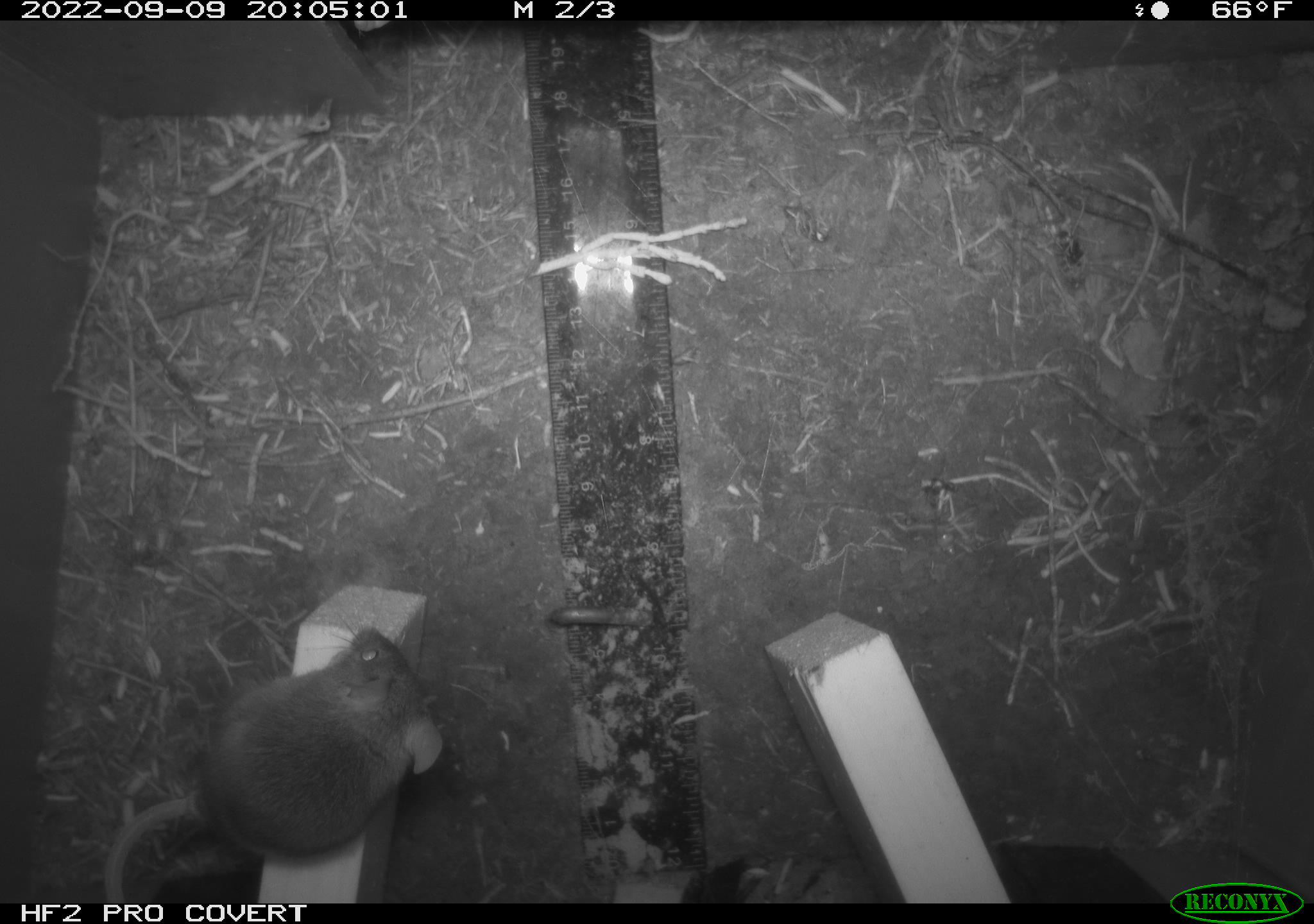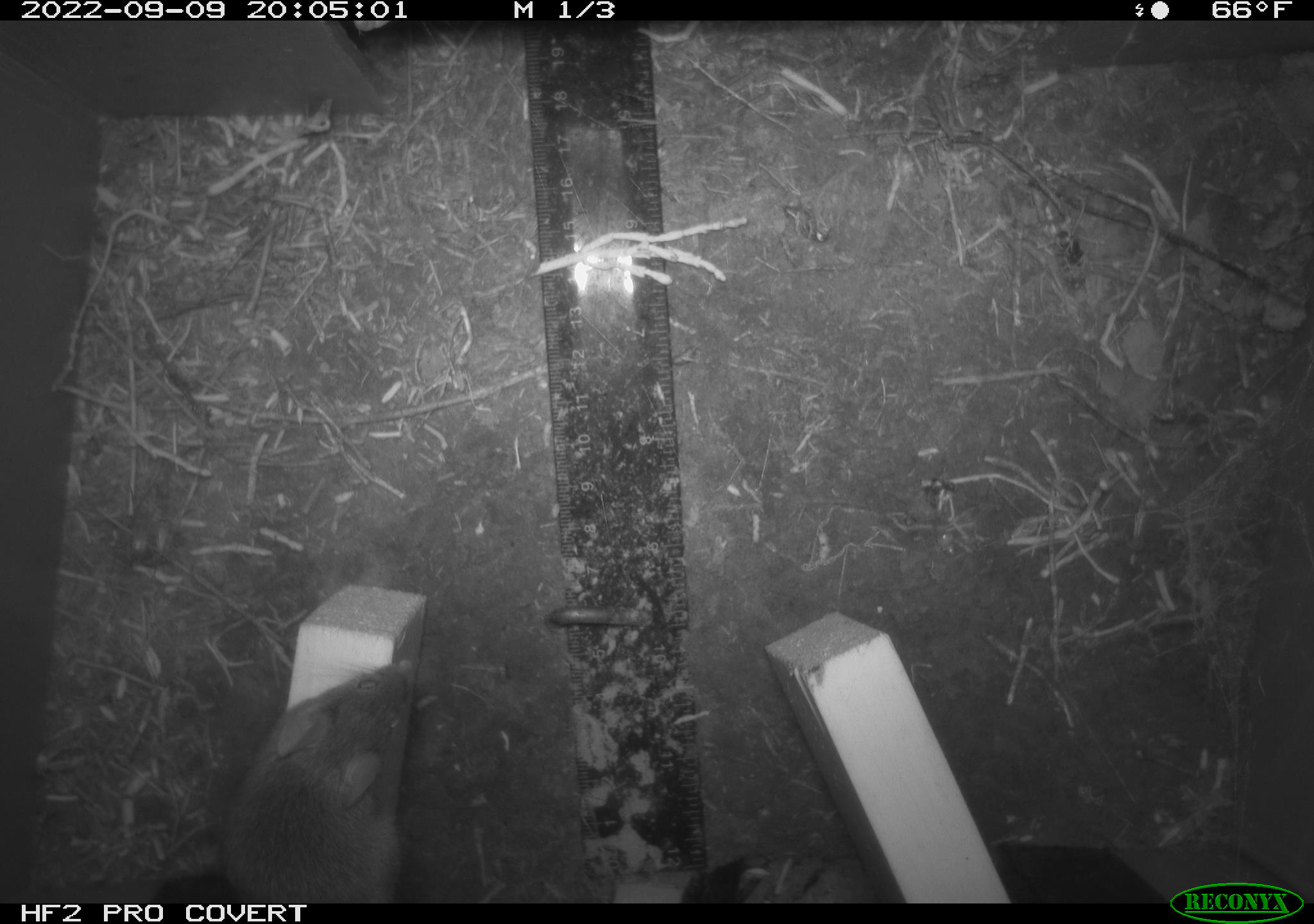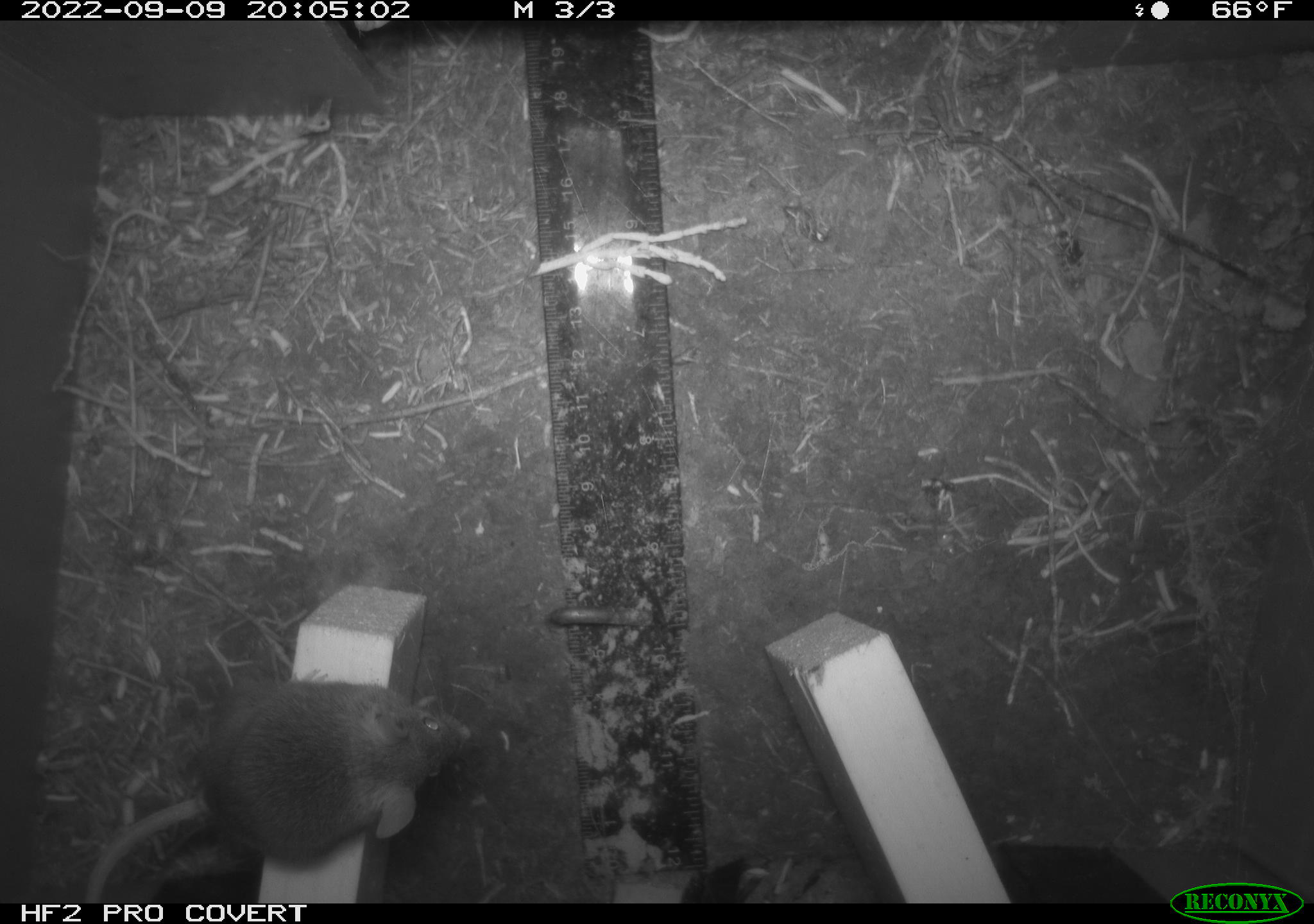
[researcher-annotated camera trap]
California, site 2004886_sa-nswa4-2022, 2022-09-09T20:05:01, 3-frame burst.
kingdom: Animalia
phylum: Chordata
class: Mammalia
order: Rodentia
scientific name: Rodentia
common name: rodent